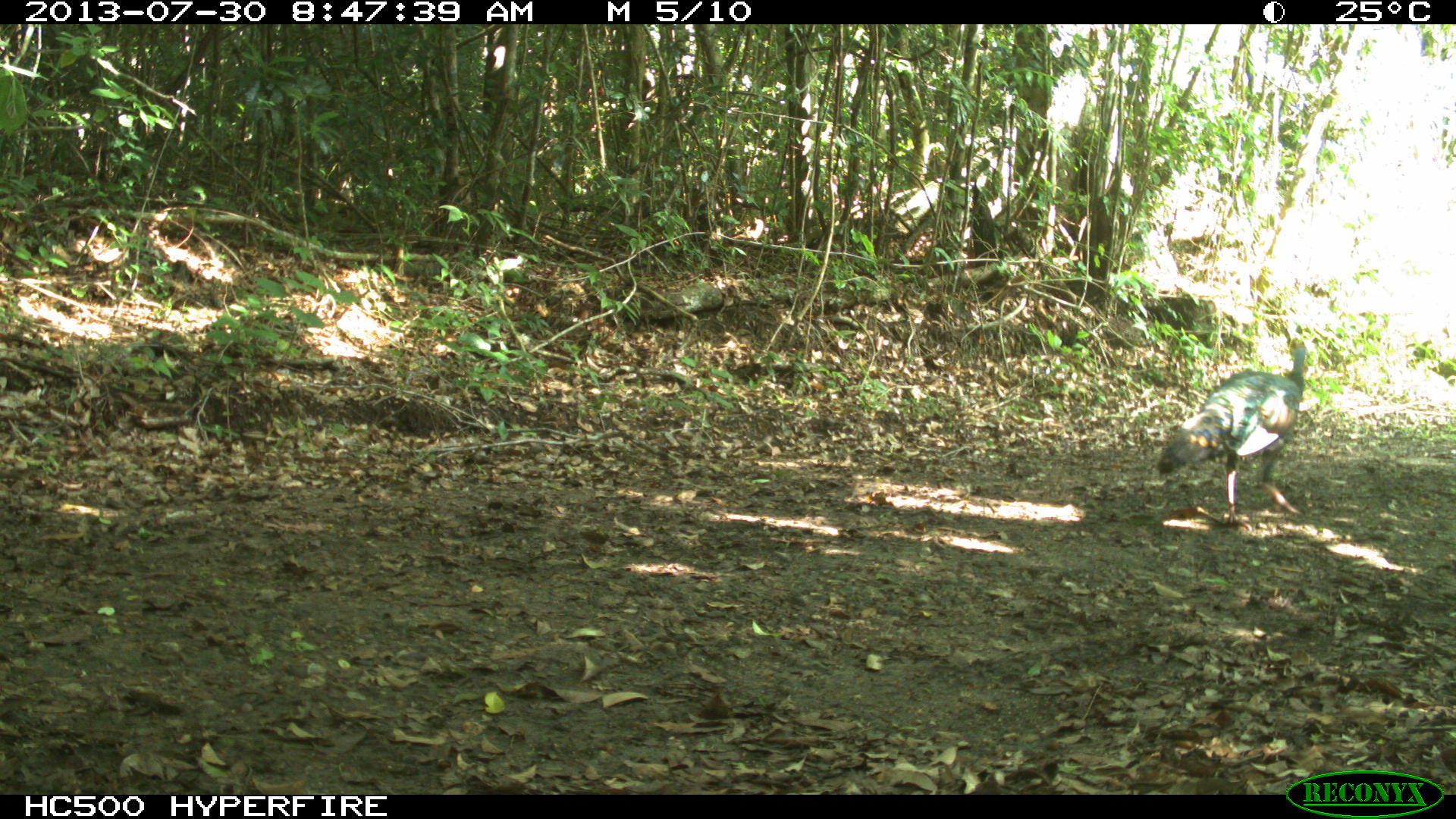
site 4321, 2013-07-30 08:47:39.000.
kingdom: Animalia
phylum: Chordata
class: Aves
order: Galliformes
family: Phasianidae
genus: Meleagris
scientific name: Meleagris ocellata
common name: ocellated turkey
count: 1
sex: female